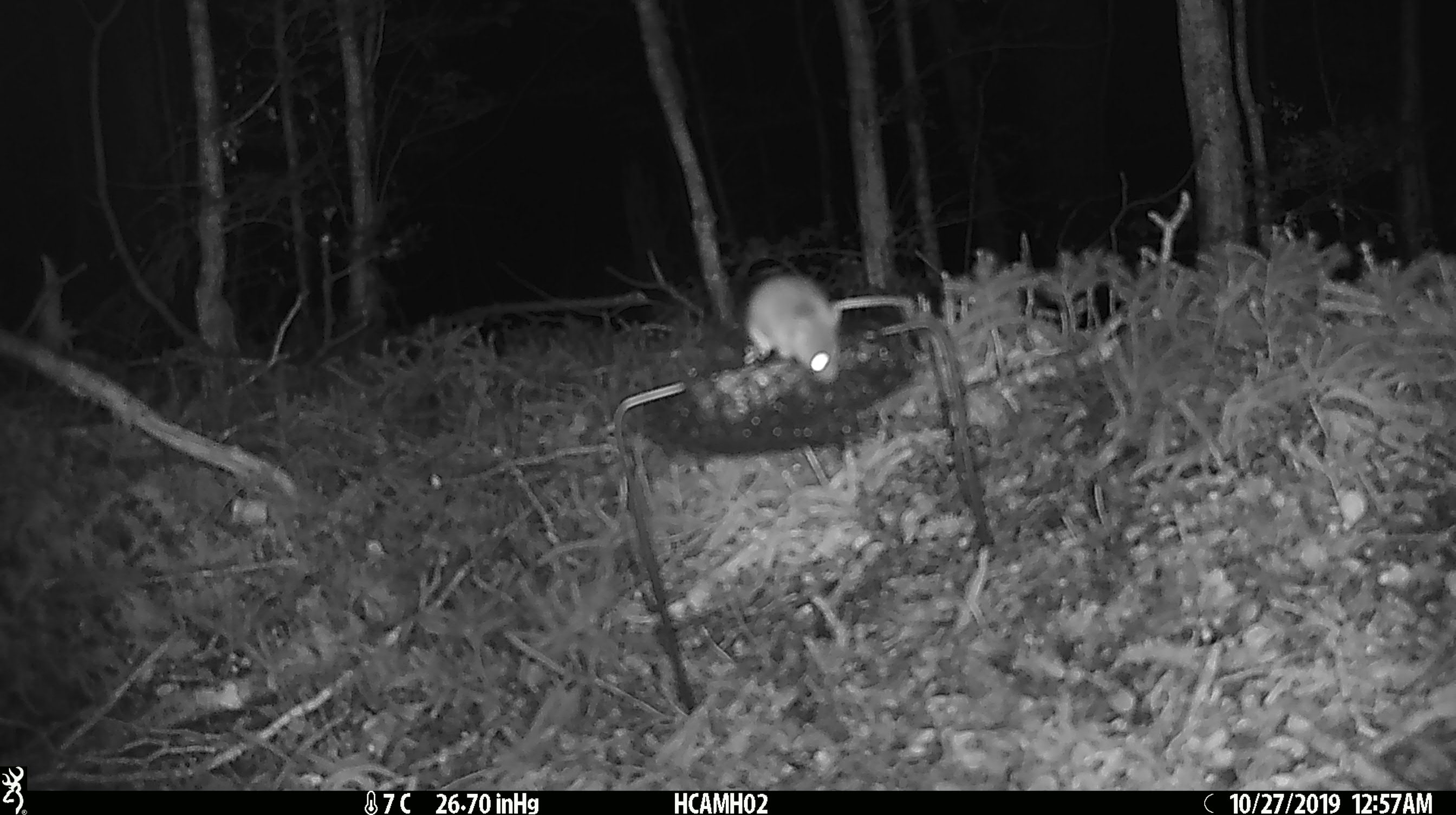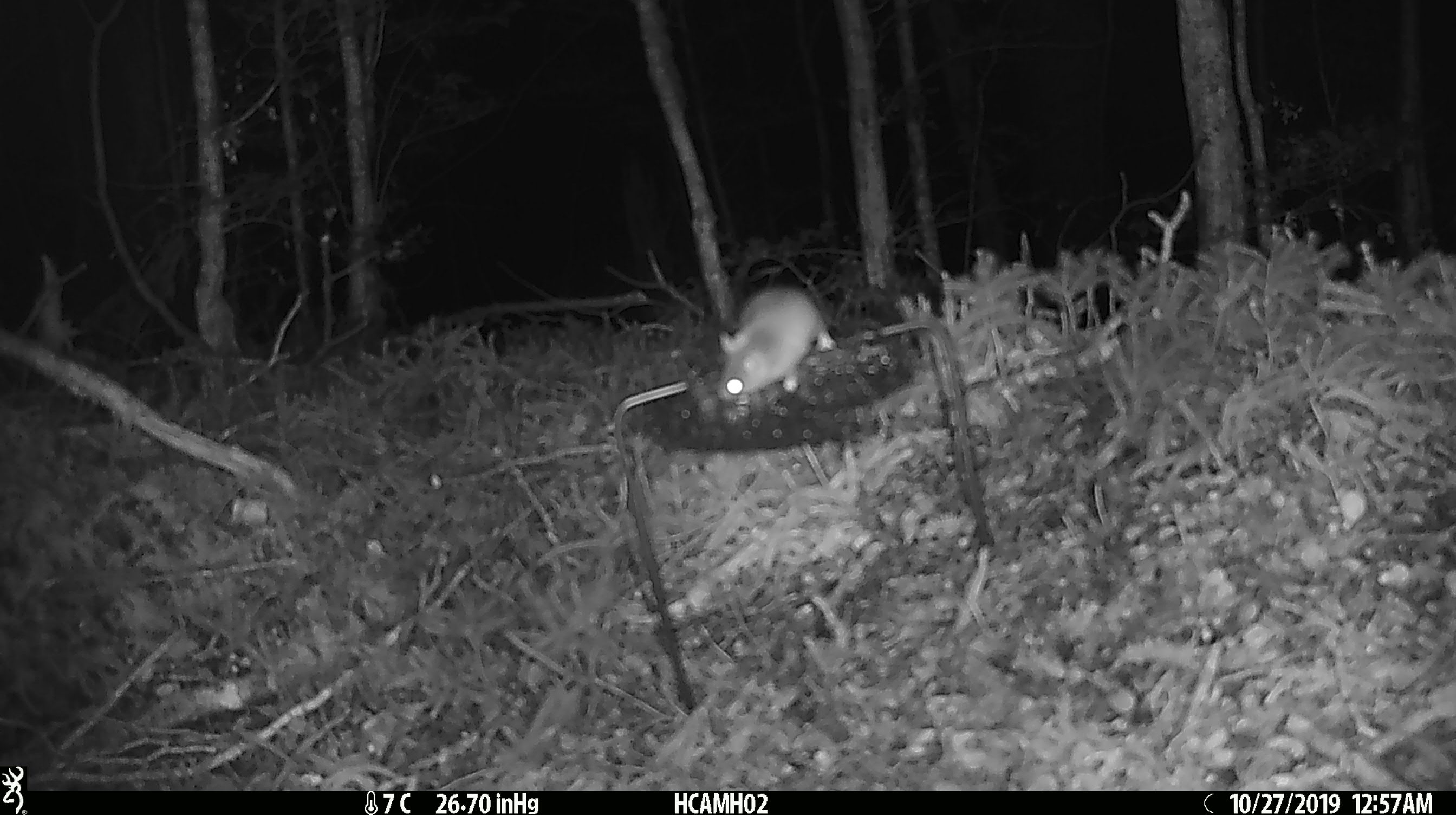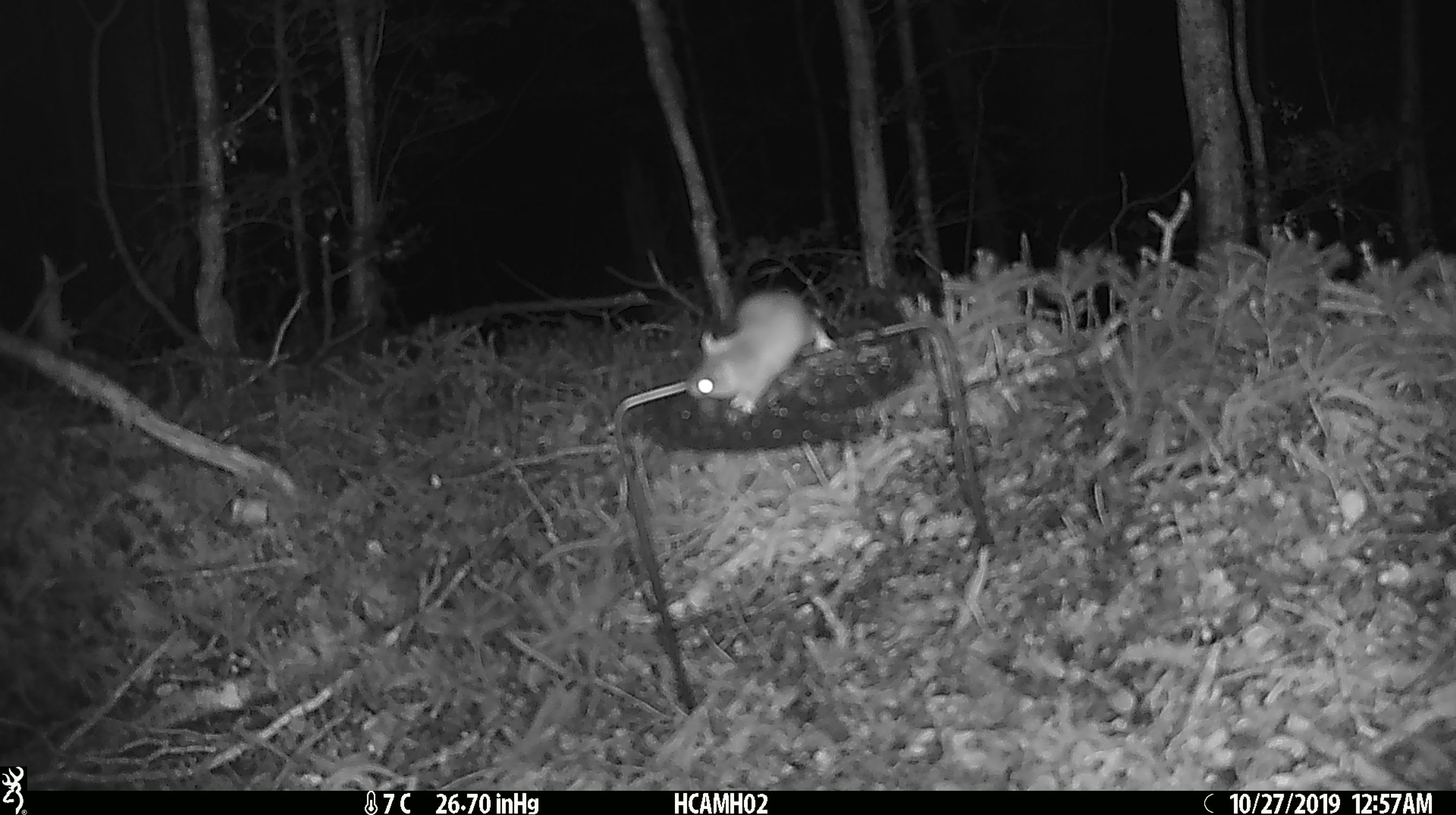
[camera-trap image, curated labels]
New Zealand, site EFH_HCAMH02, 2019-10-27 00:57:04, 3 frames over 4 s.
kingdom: Animalia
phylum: Chordata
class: Mammalia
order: Rodentia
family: Muridae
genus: Mus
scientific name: Mus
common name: mouse